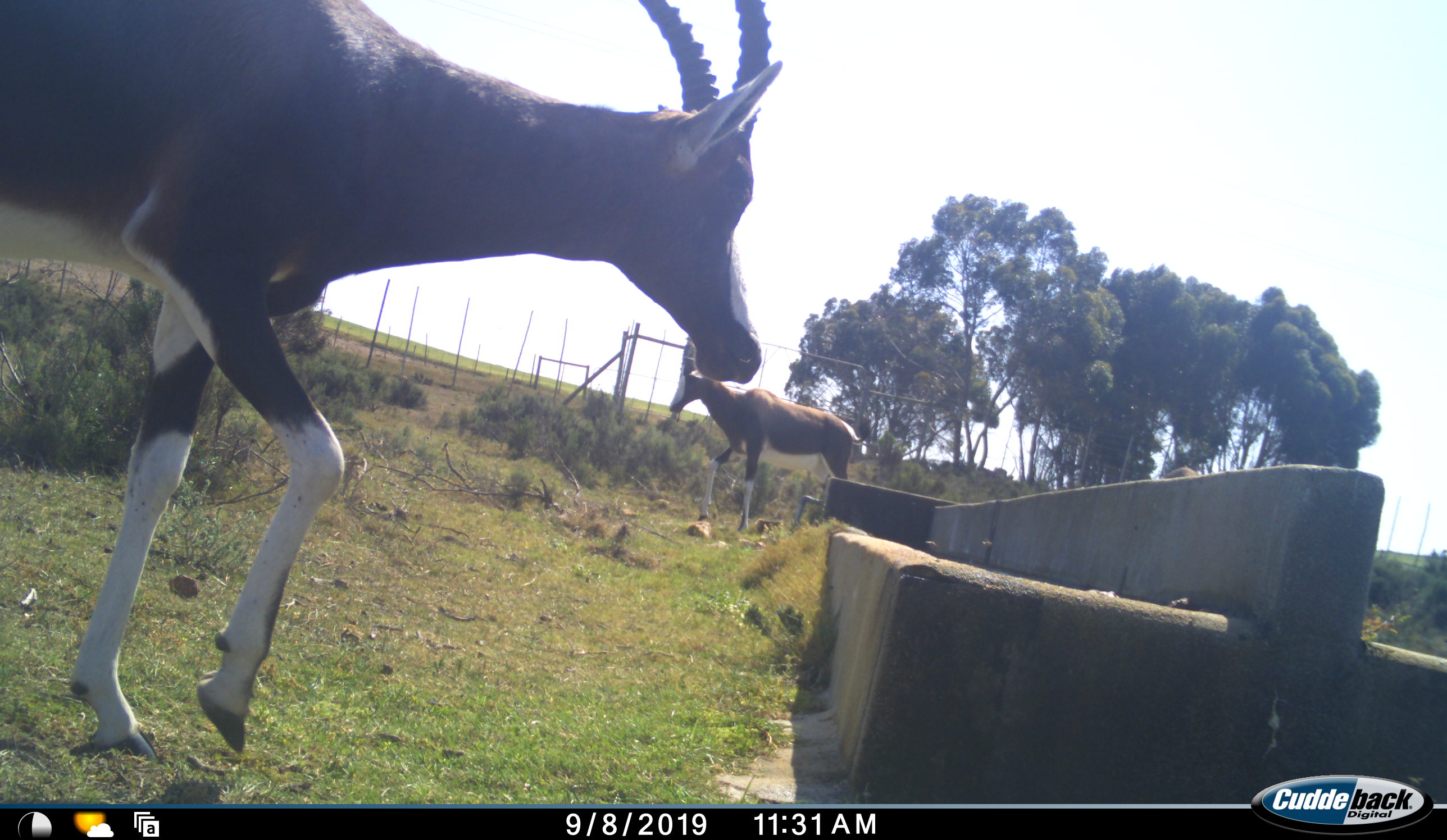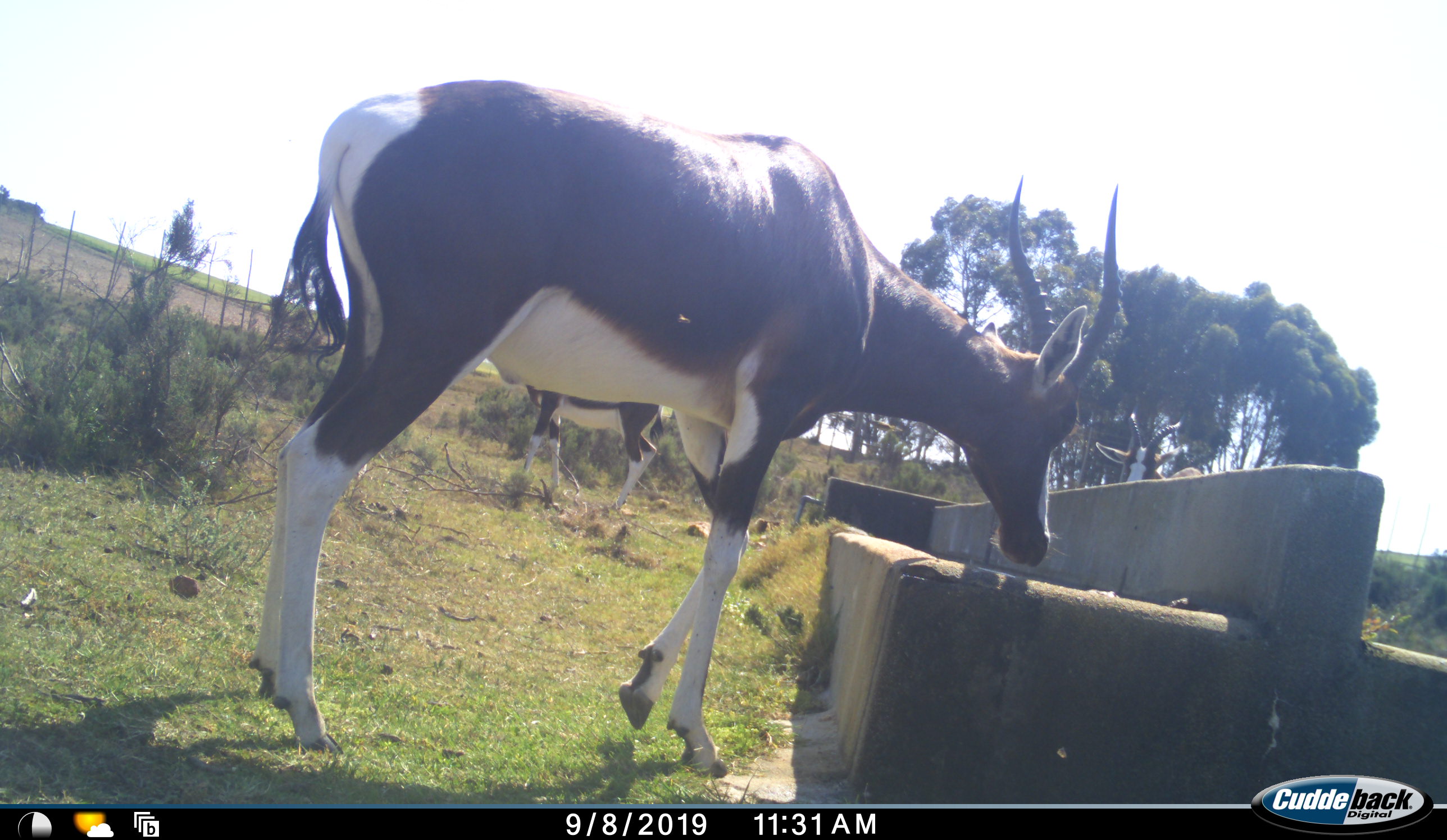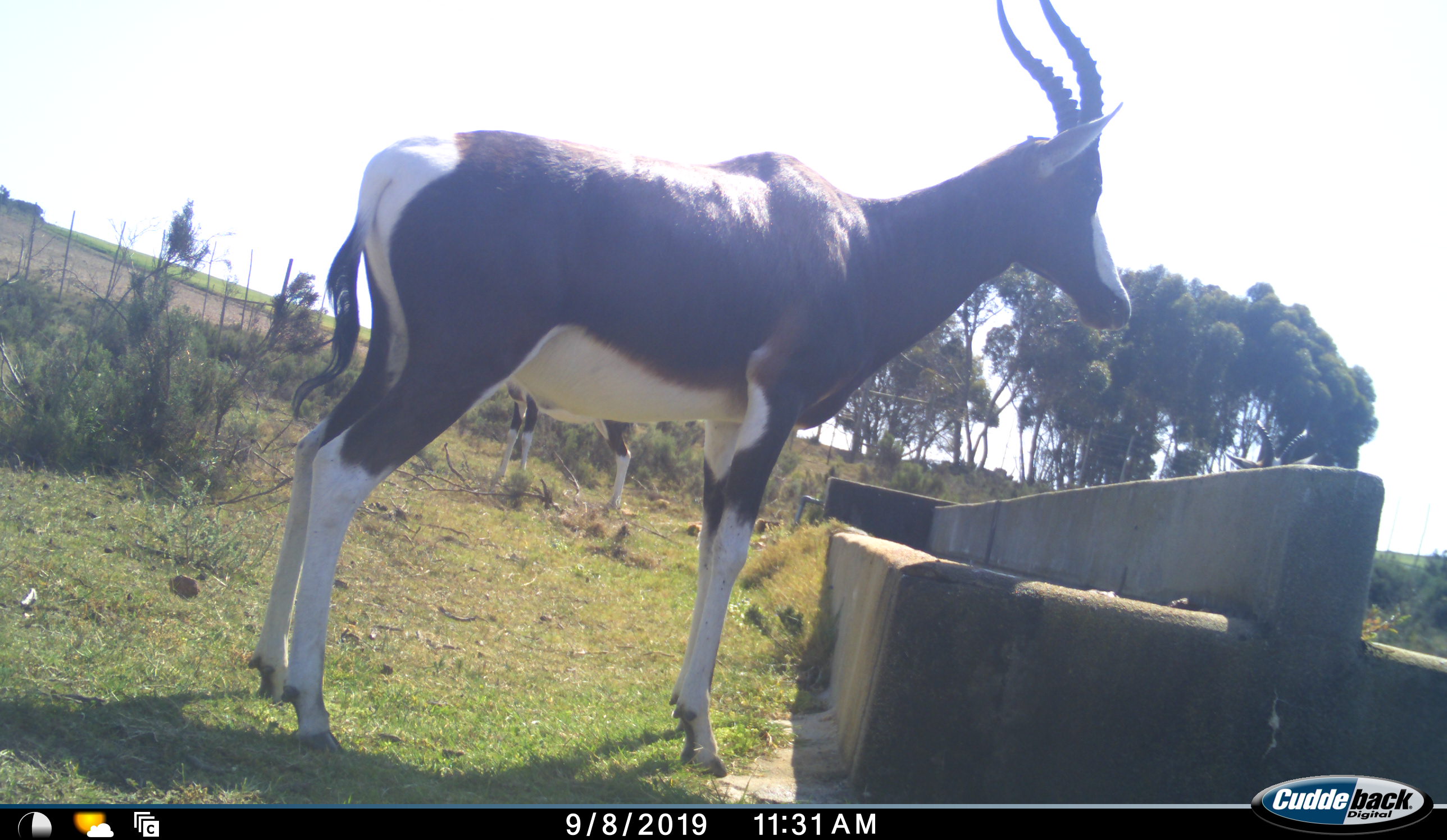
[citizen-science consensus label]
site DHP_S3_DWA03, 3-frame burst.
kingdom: Animalia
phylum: Chordata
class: Mammalia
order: Artiodactyla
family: Bovidae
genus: Damaliscus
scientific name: Damaliscus pygargus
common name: bontebok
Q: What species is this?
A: Bontebok (Damaliscus pygargus).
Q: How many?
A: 2.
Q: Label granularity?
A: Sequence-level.